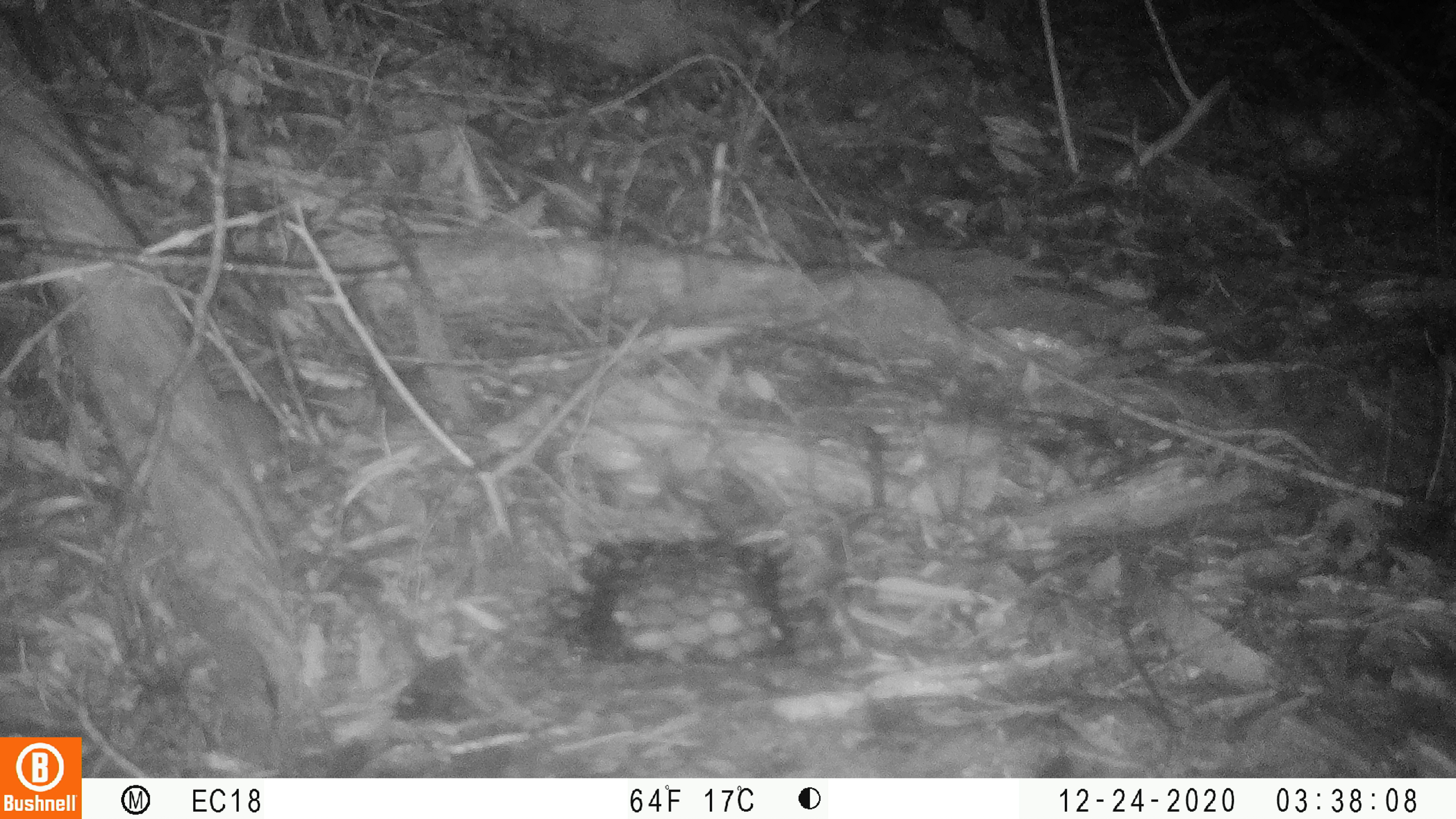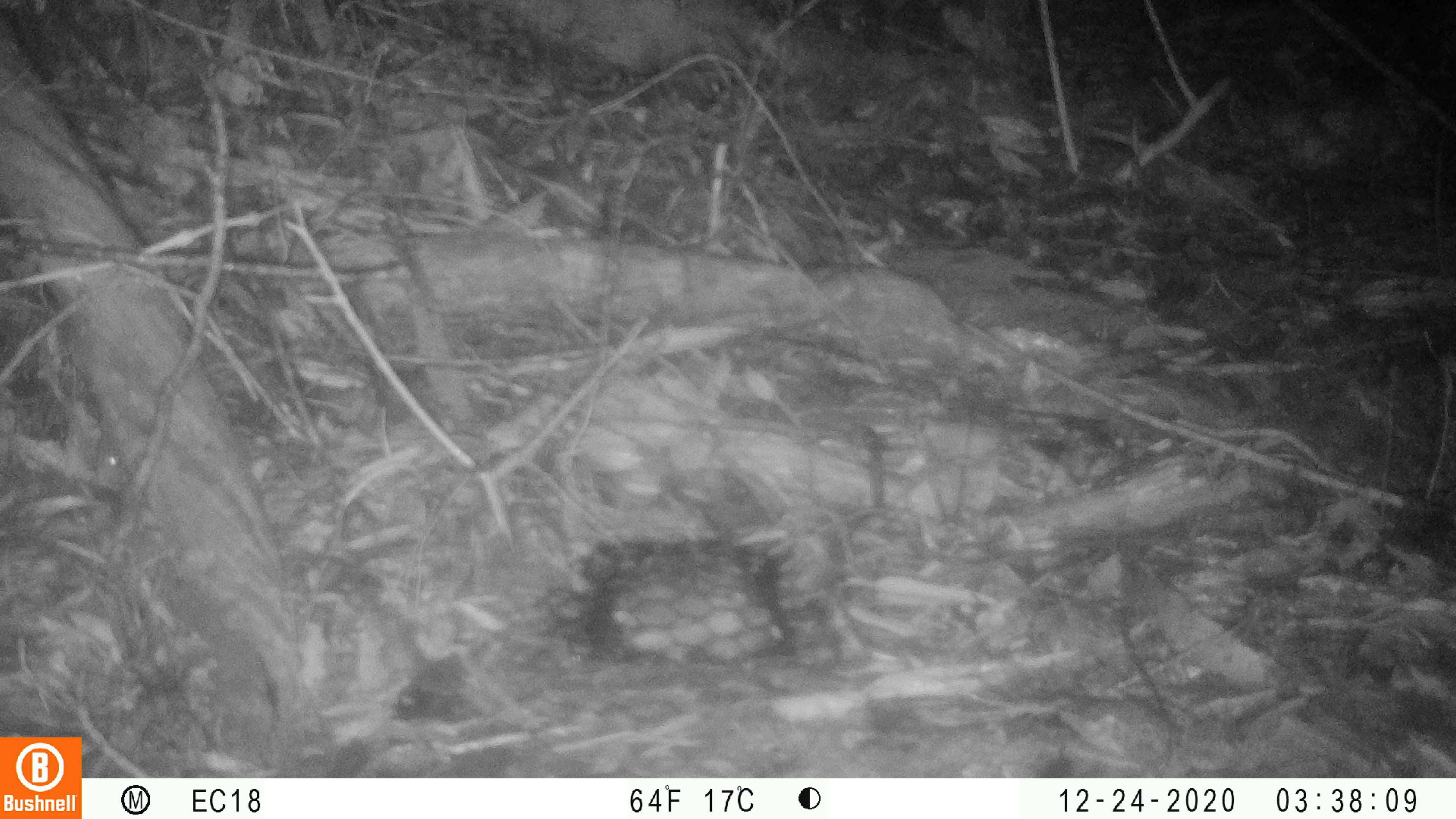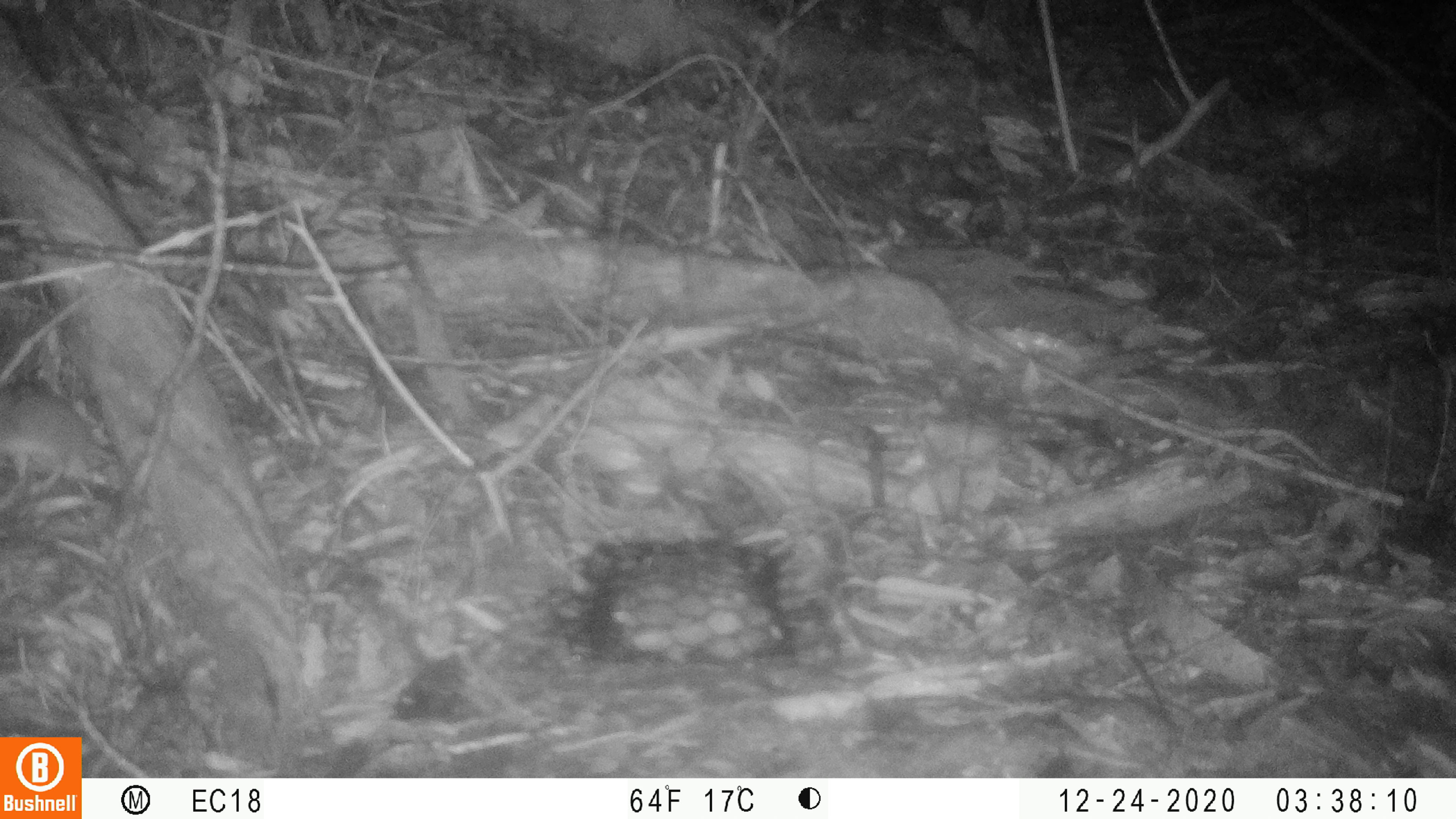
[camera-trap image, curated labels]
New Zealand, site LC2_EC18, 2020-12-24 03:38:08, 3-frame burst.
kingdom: Animalia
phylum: Chordata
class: Mammalia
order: Rodentia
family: Muridae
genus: Mus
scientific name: Mus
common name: mouse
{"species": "mouse (Mus)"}